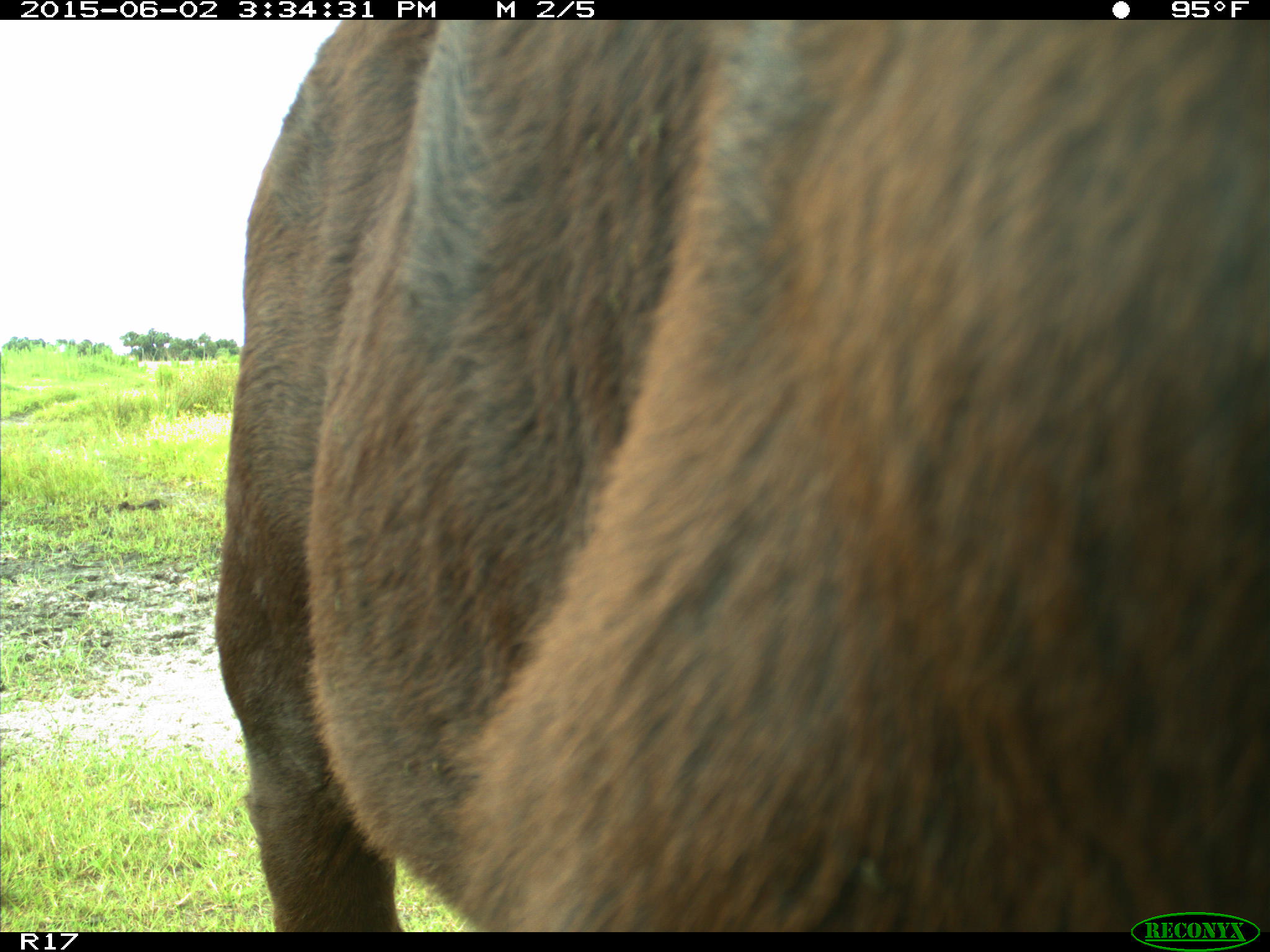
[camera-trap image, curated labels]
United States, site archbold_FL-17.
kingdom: Animalia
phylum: Chordata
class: Mammalia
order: Artiodactyla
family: Bovidae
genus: Bos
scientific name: Bos taurus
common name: domestic cow